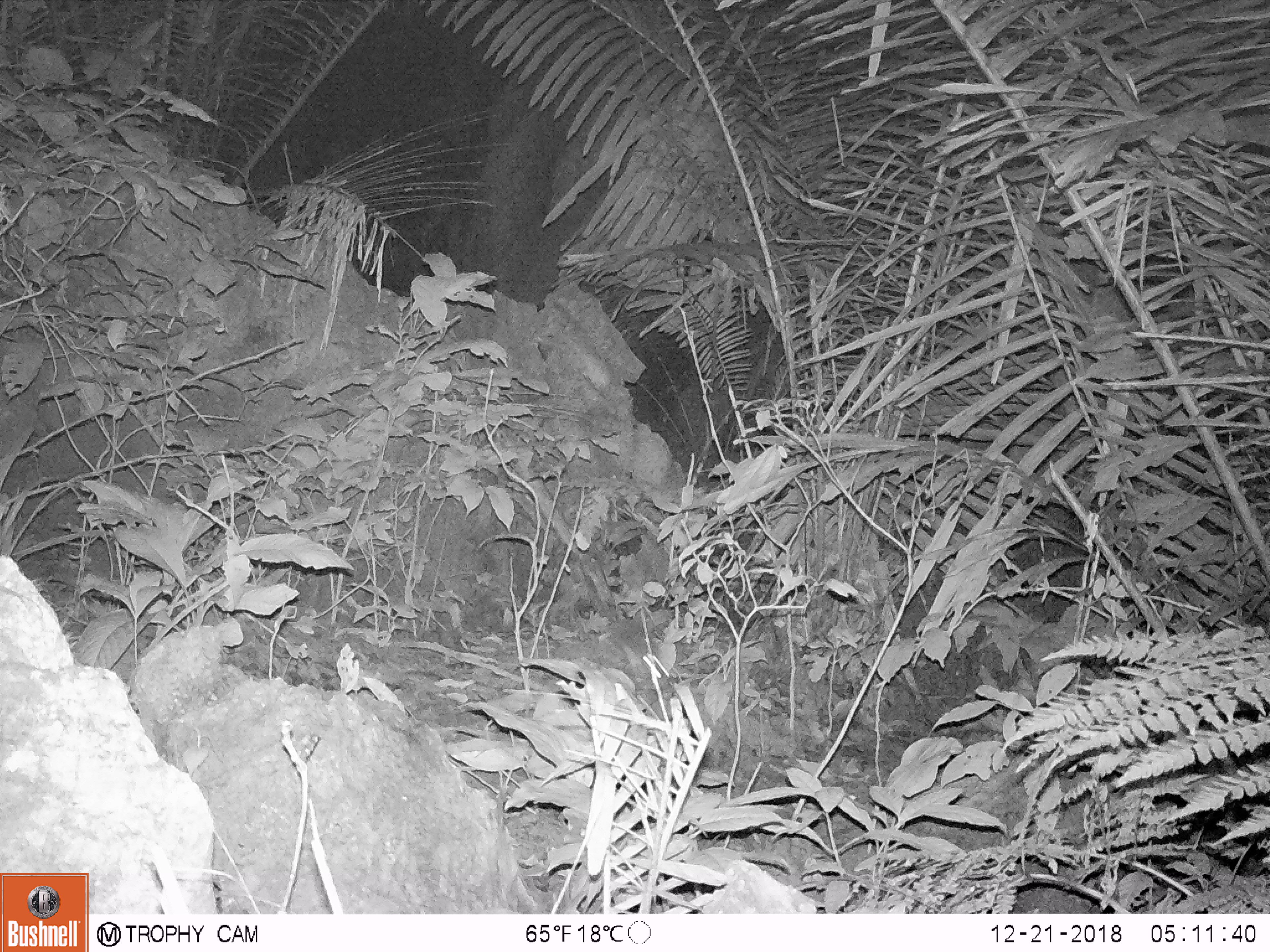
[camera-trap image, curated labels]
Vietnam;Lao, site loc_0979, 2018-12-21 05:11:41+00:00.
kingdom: Animalia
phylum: Chordata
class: Mammalia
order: Rodentia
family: Muridae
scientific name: Muridae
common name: old-world mice and rats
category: unidentified murid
Unidentified murid (old-world mice and rats) (Muridae). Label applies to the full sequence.